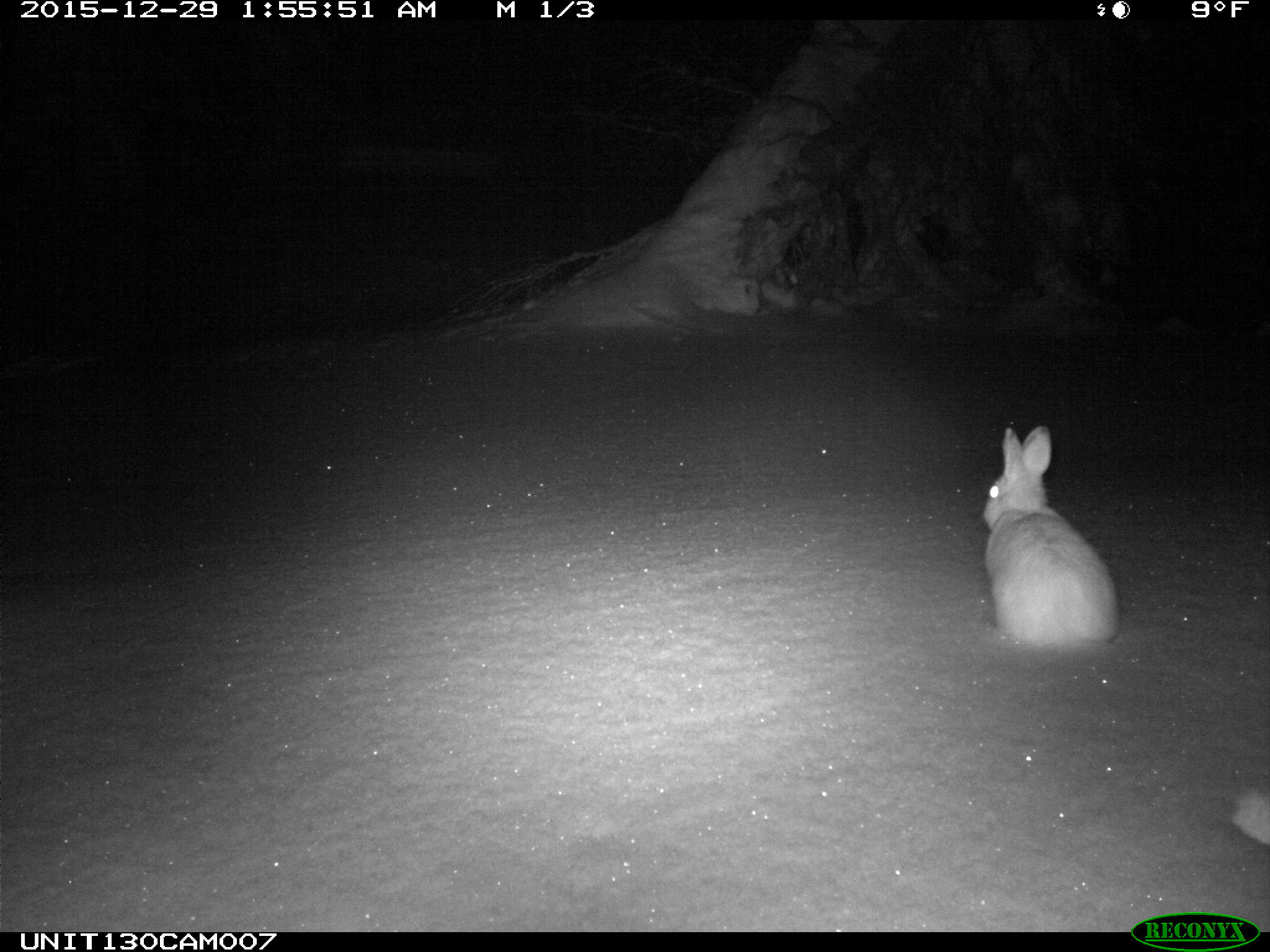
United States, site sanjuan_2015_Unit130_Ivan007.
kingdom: Animalia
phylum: Chordata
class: Mammalia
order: Lagomorpha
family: Leporidae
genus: Lepus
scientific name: Lepus americanus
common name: snowshoe hare